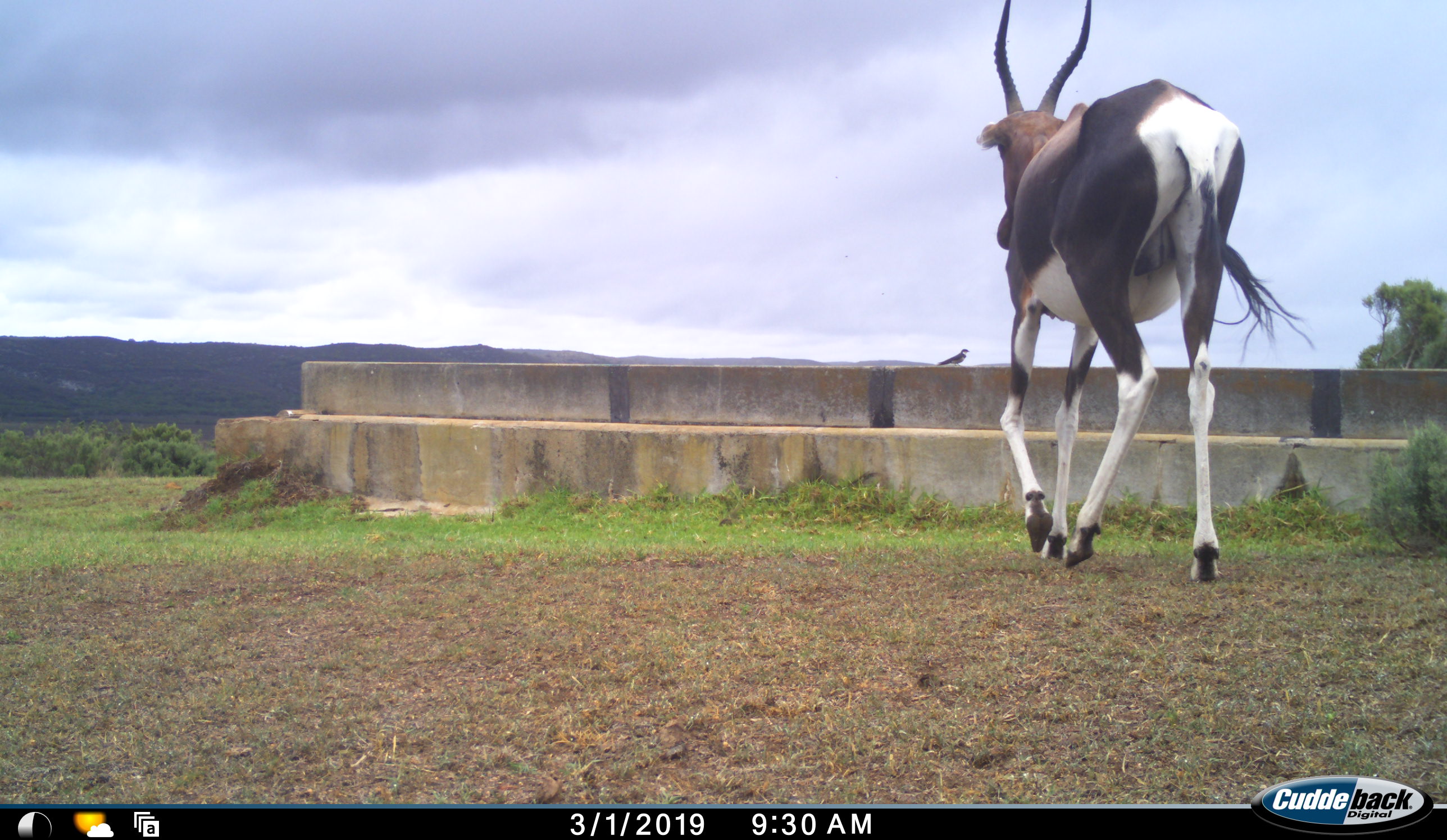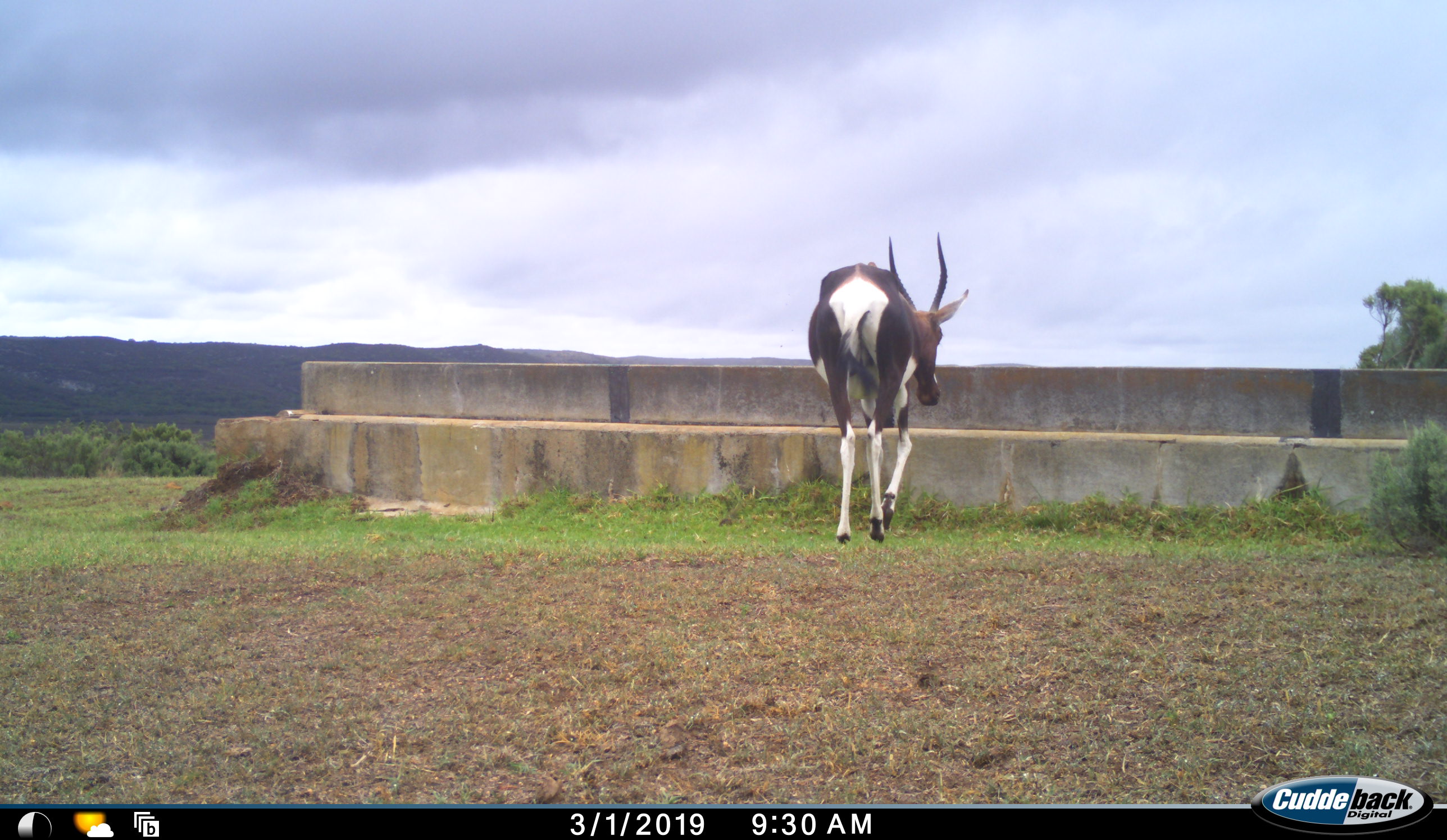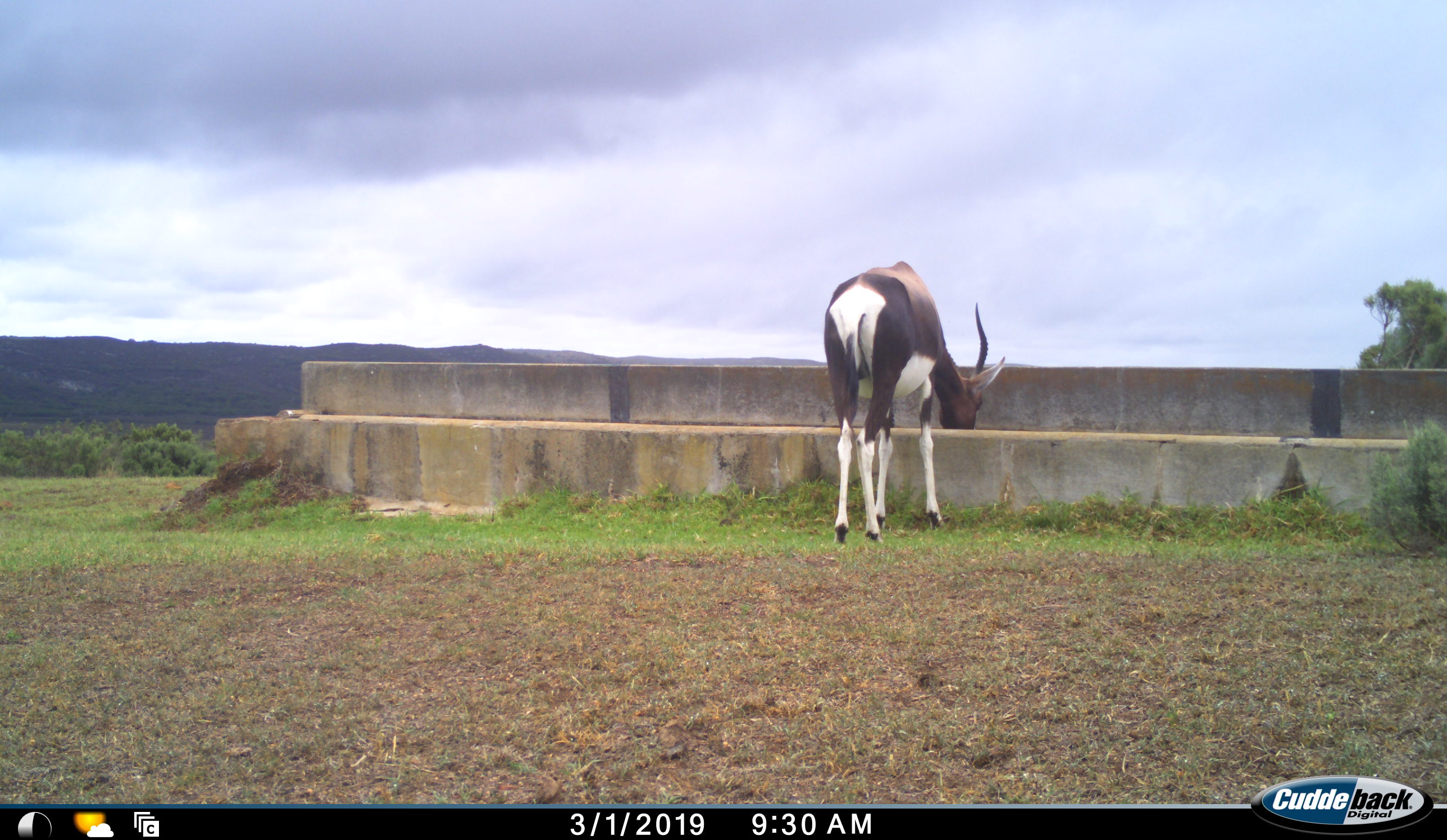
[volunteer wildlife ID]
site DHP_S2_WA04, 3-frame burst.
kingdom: Animalia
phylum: Chordata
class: Mammalia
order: Artiodactyla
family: Bovidae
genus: Damaliscus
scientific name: Damaliscus pygargus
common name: bontebok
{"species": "bontebok (Damaliscus pygargus)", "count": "1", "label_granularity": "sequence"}